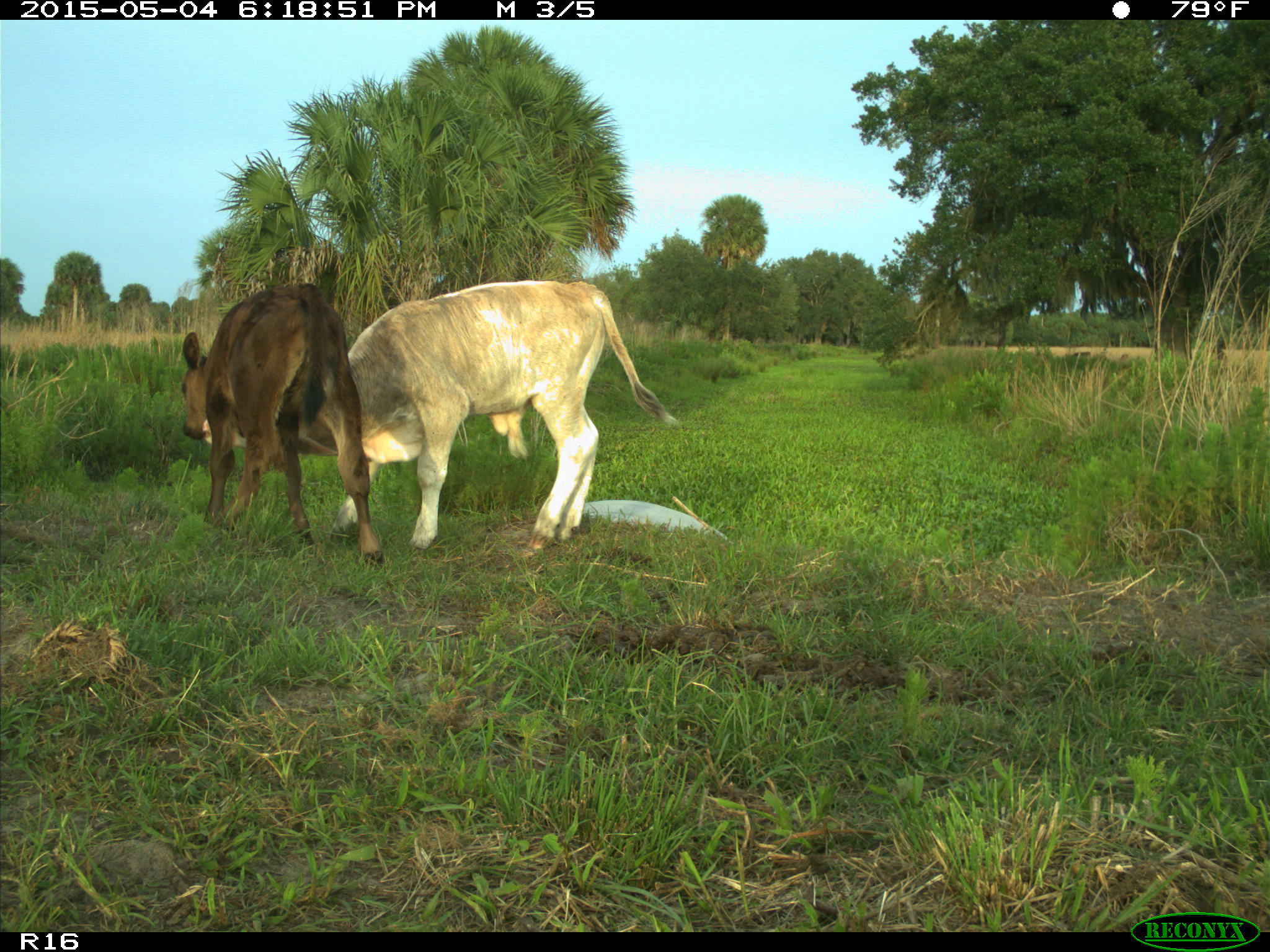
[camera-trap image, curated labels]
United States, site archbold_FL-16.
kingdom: Animalia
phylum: Chordata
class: Mammalia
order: Artiodactyla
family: Bovidae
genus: Bos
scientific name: Bos taurus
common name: domestic cow